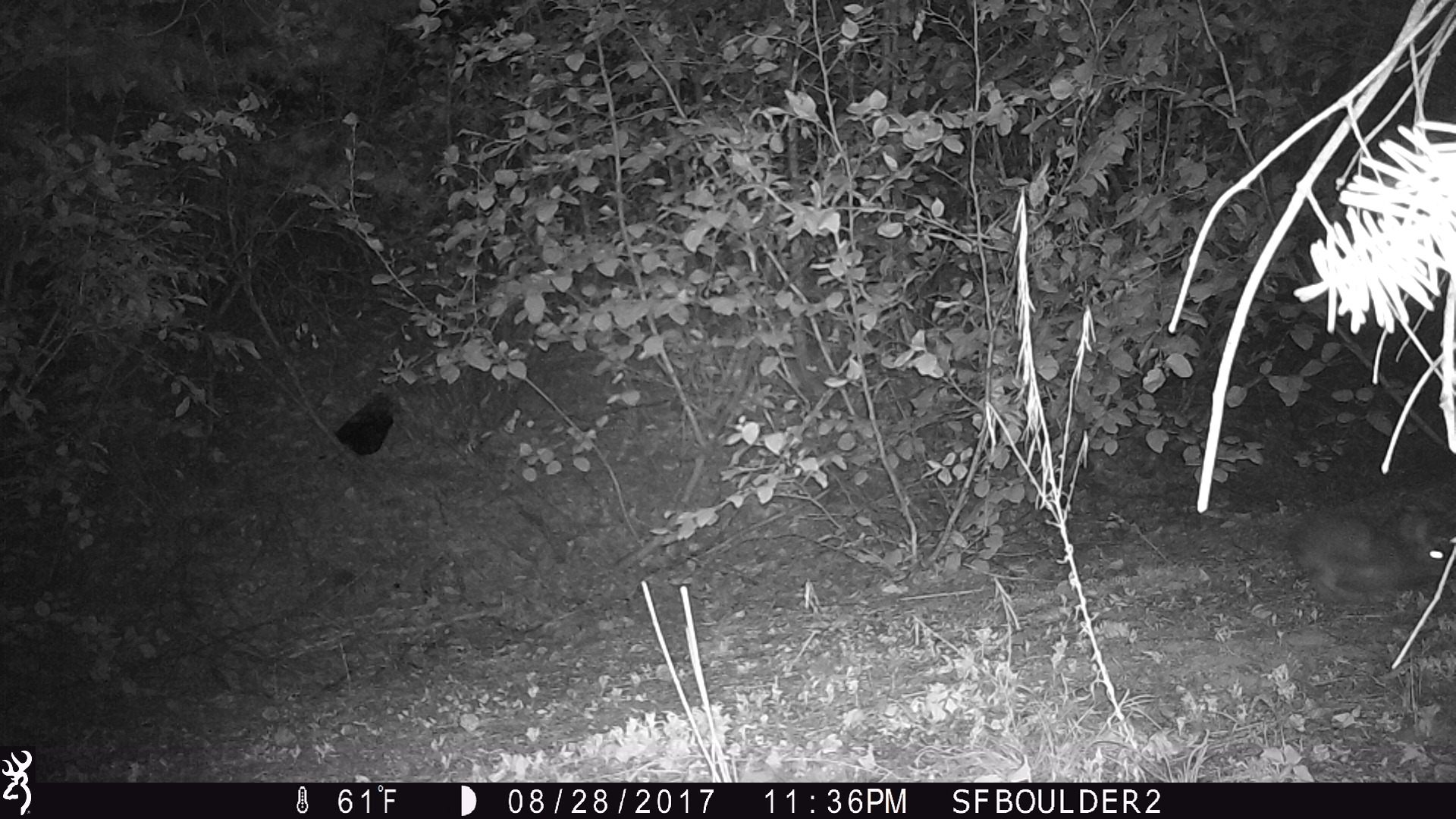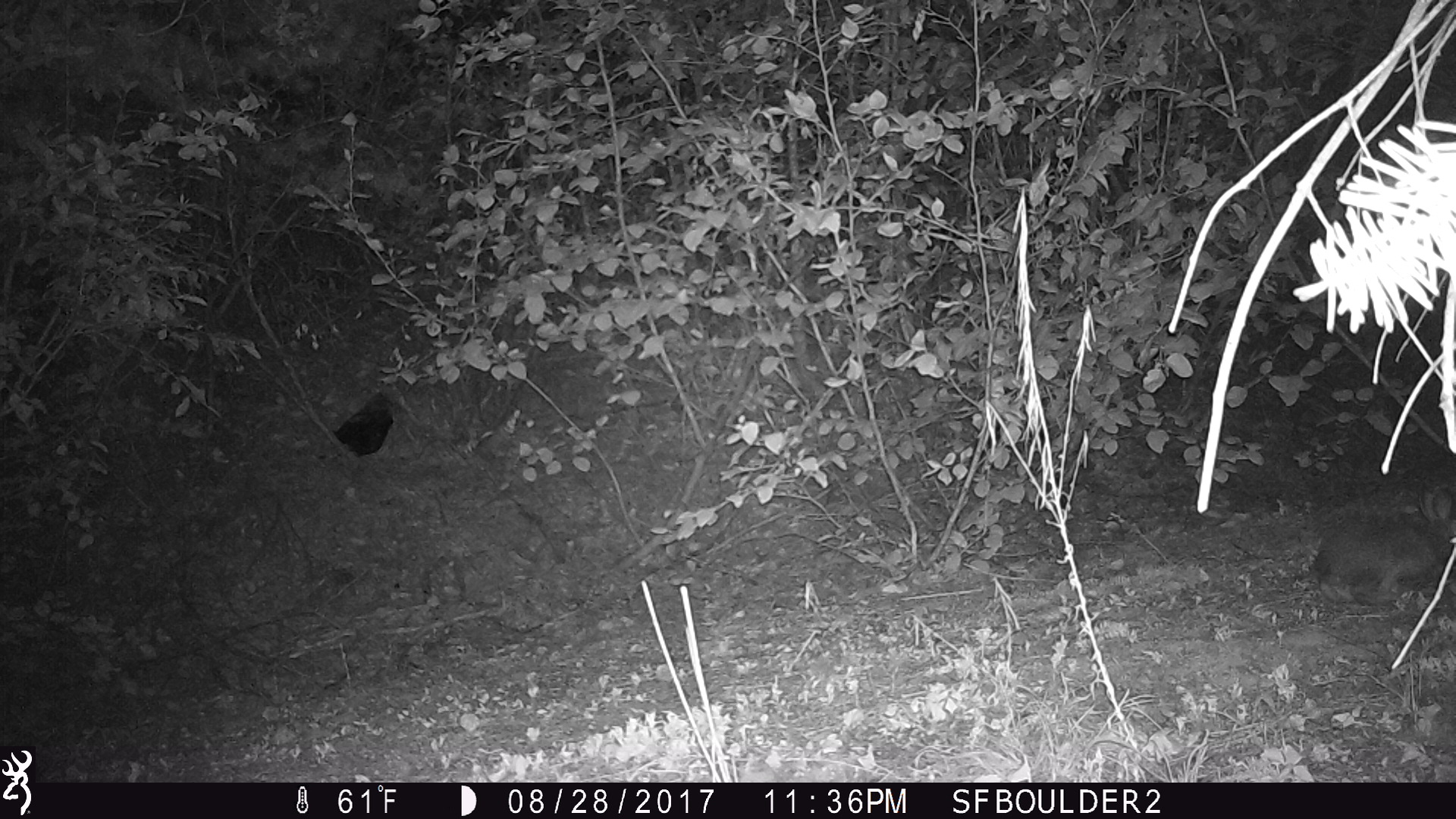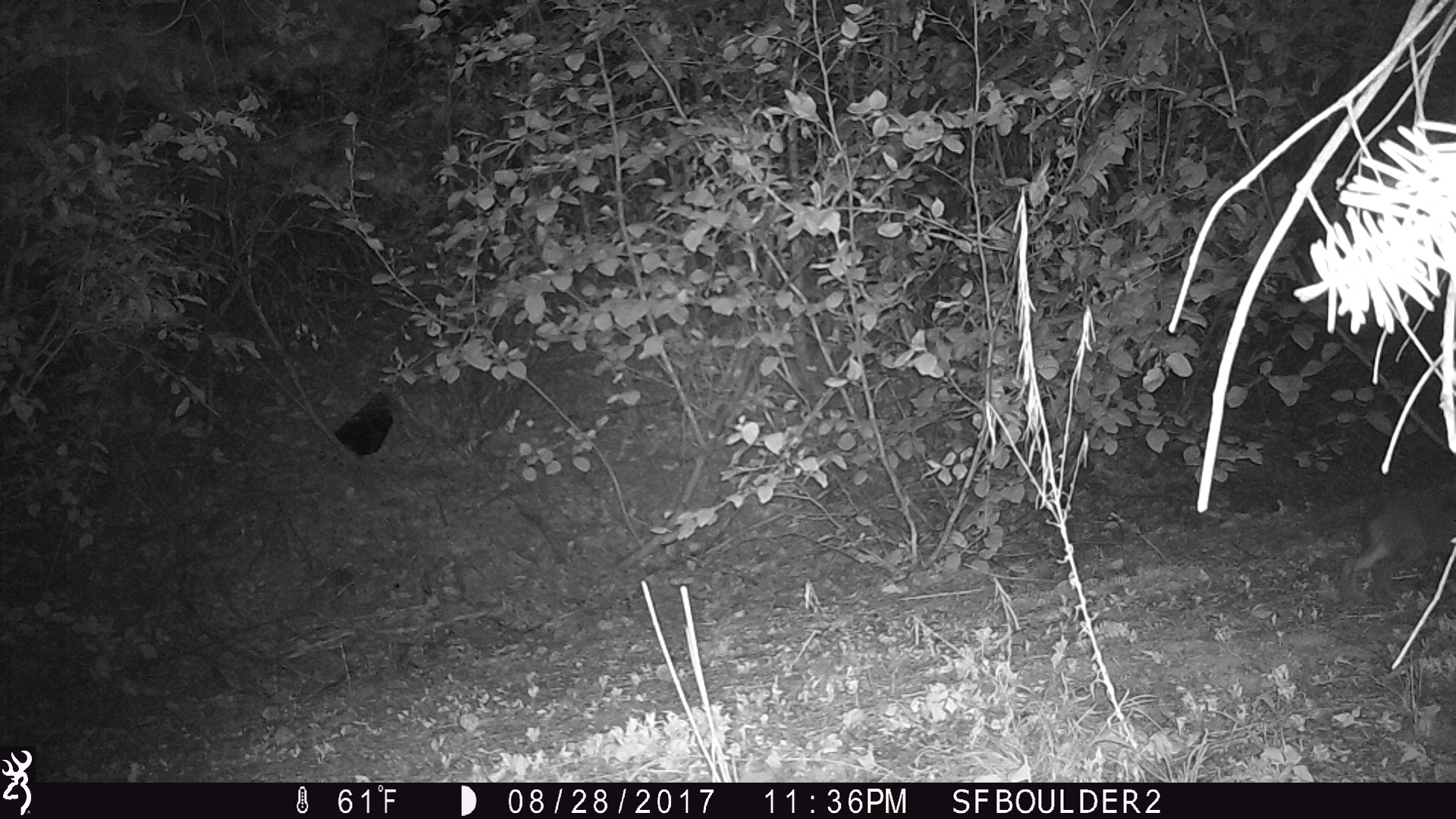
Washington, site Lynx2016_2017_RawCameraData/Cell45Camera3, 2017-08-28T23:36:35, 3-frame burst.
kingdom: Animalia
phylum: Chordata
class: Mammalia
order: Lagomorpha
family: Leporidae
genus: Lepus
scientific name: Lepus americanus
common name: snowshoe hare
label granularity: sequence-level